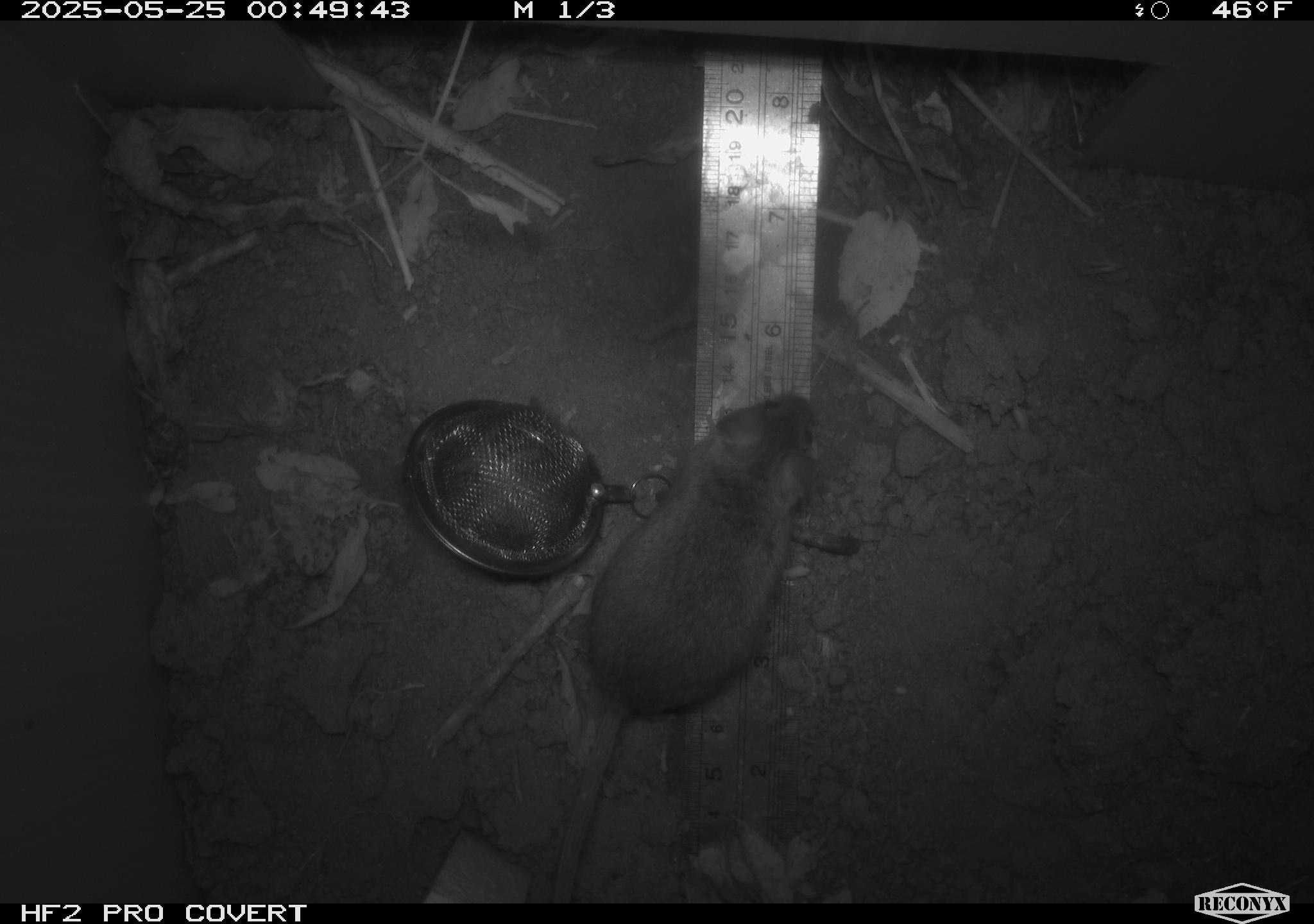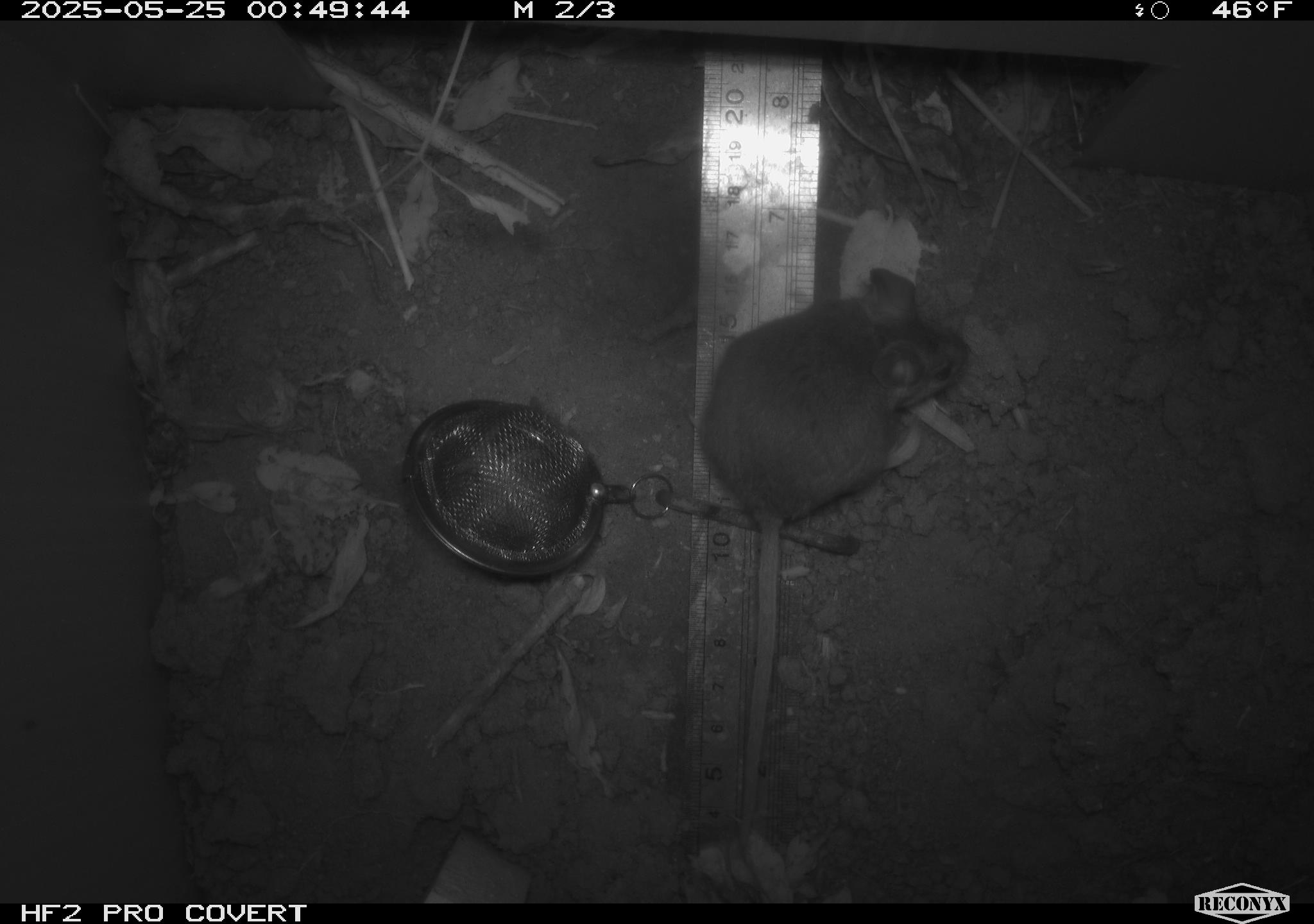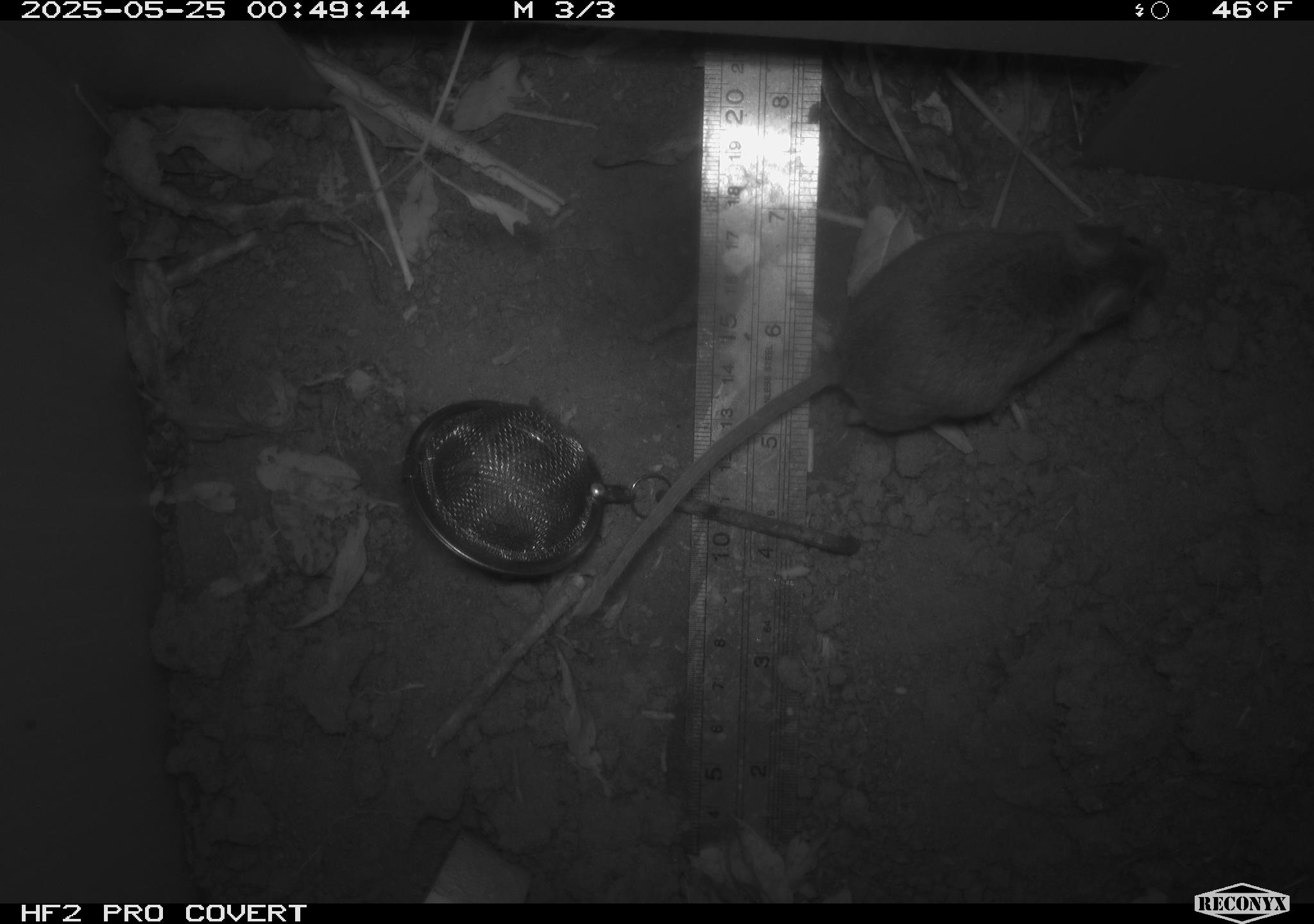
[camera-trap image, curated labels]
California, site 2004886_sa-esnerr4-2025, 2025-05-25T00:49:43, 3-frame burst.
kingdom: Animalia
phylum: Chordata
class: Mammalia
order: Rodentia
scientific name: Rodentia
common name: rodent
Rodent (Rodentia).